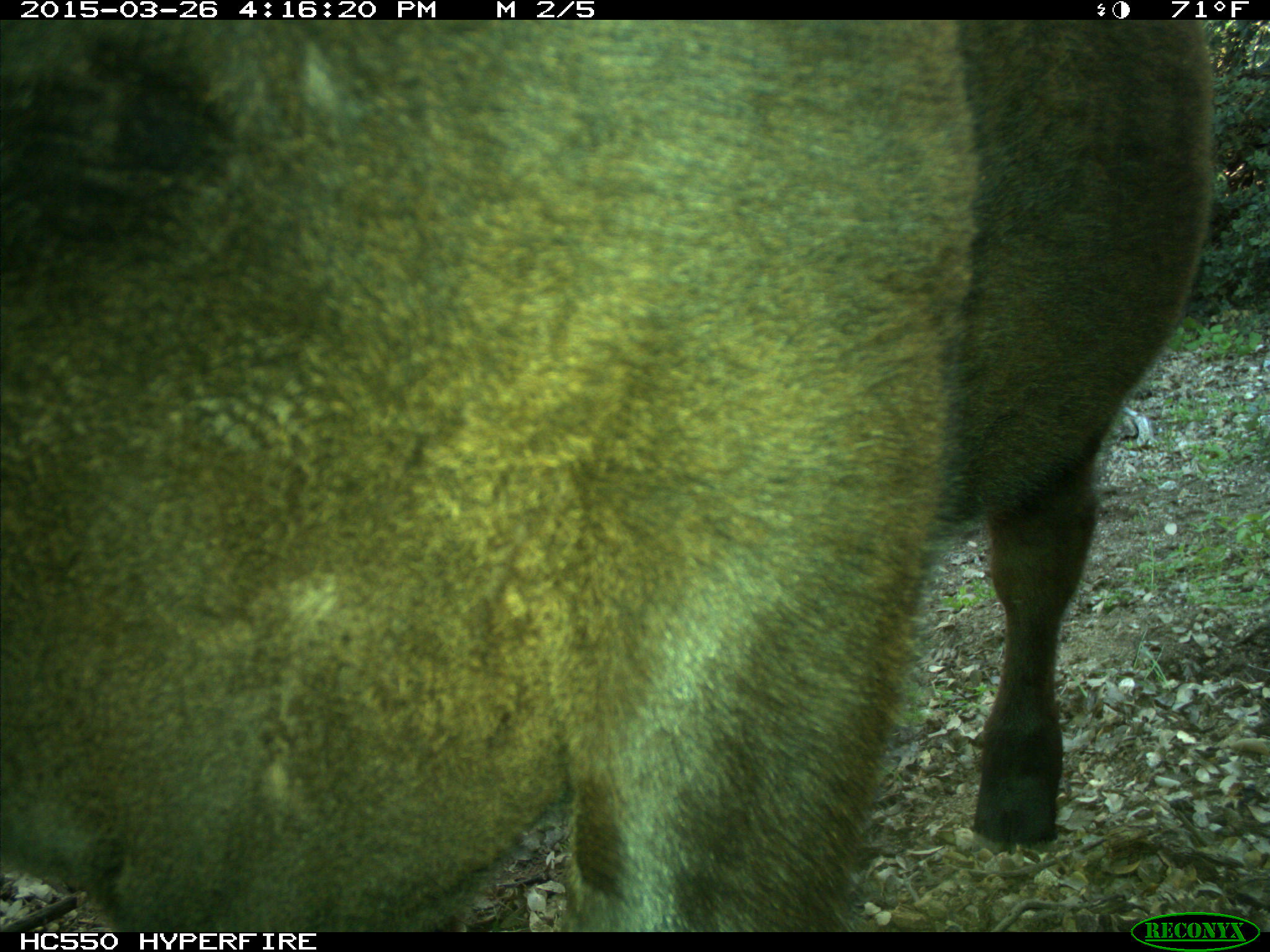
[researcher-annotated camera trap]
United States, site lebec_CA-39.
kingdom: Animalia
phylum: Chordata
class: Mammalia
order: Artiodactyla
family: Bovidae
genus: Bos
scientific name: Bos taurus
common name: domestic cow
Bos taurus (domestic cow).